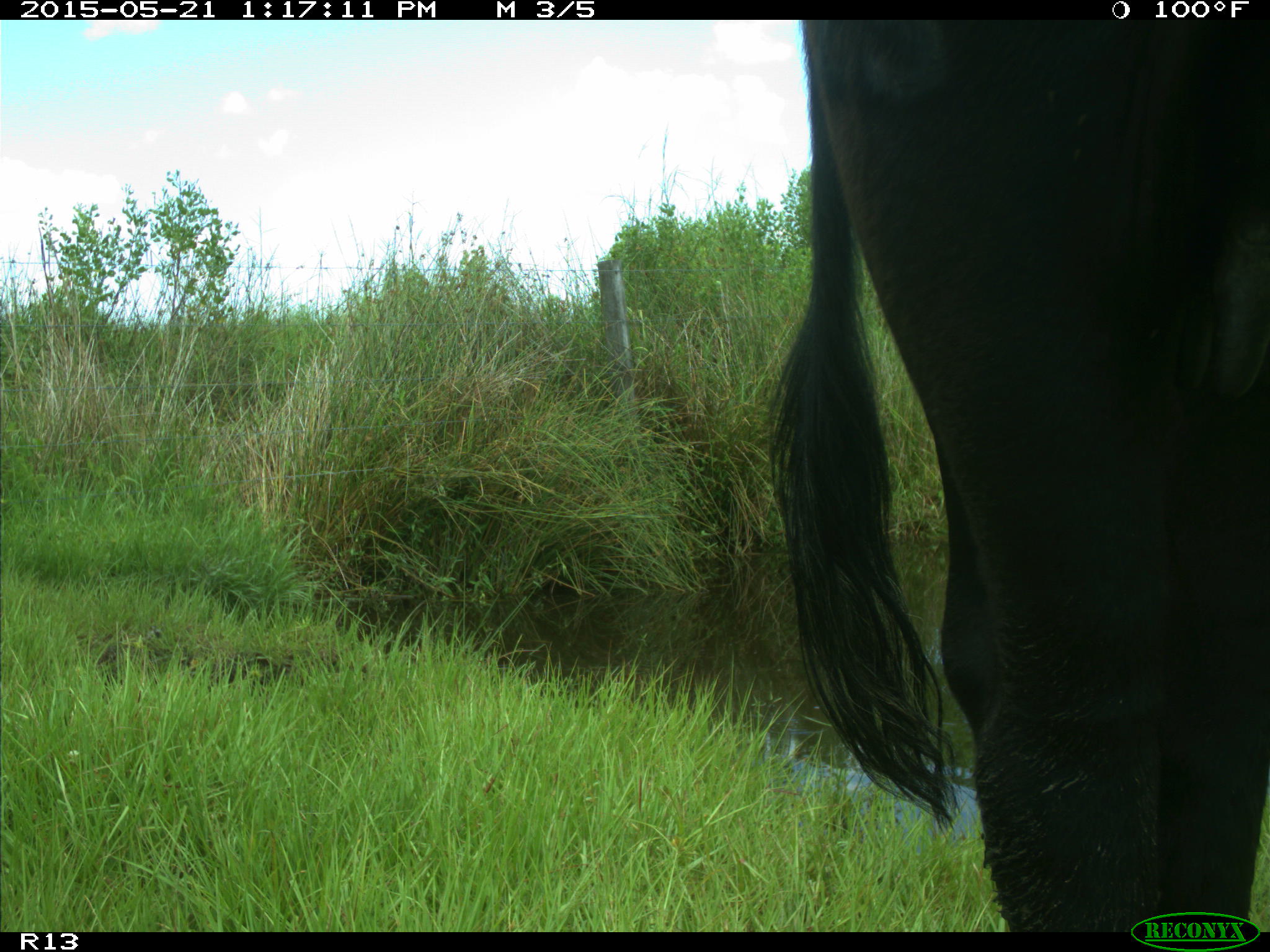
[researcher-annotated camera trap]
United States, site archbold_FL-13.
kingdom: Animalia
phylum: Chordata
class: Mammalia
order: Artiodactyla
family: Bovidae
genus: Bos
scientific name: Bos taurus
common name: domestic cow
Bos taurus (domestic cow).